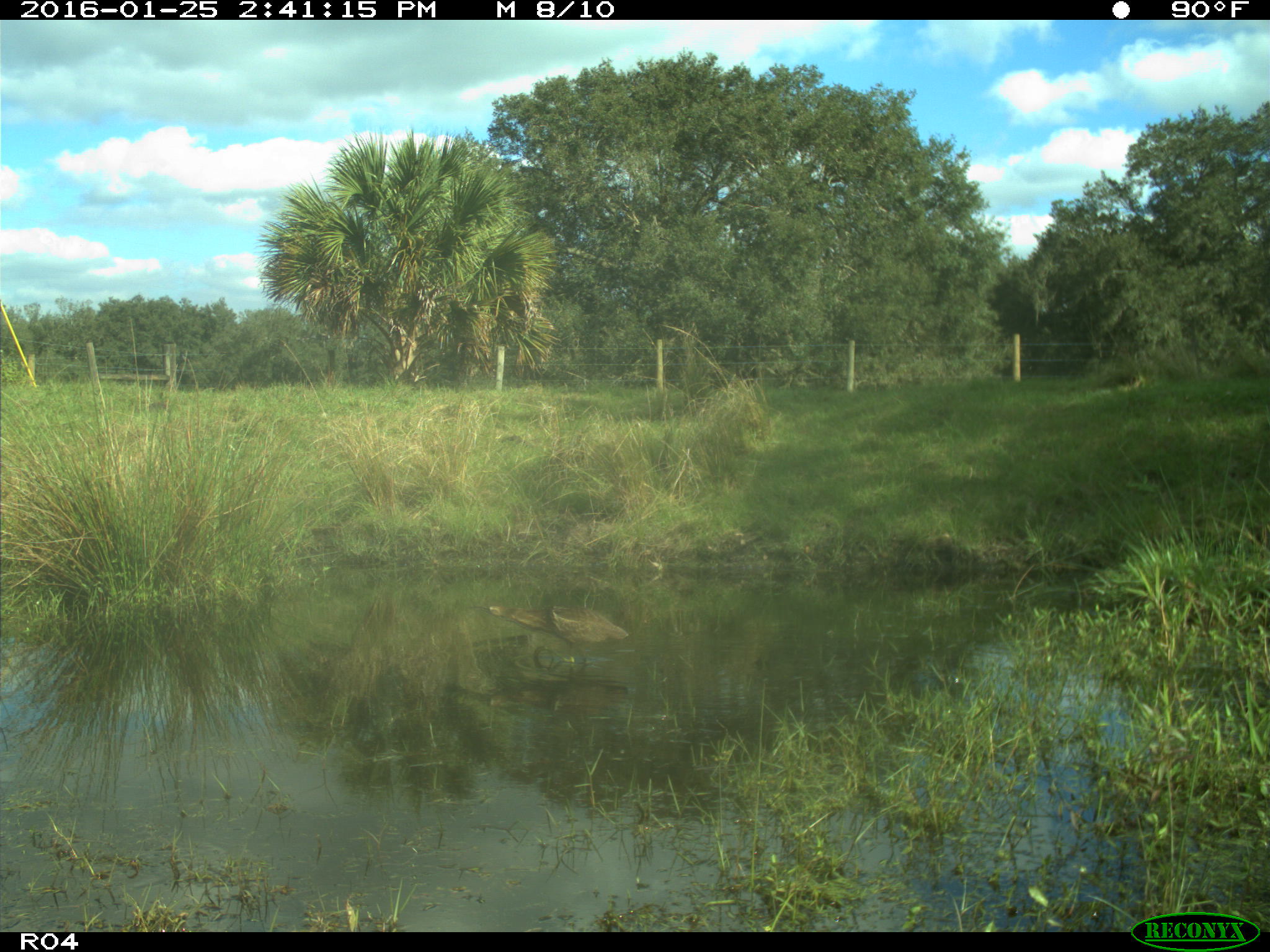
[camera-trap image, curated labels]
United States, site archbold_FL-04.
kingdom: Animalia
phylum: Chordata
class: Aves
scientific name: Aves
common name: birds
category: unidentified bird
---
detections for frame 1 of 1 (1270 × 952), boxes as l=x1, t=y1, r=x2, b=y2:
animal: l=471, t=606, r=629, b=656